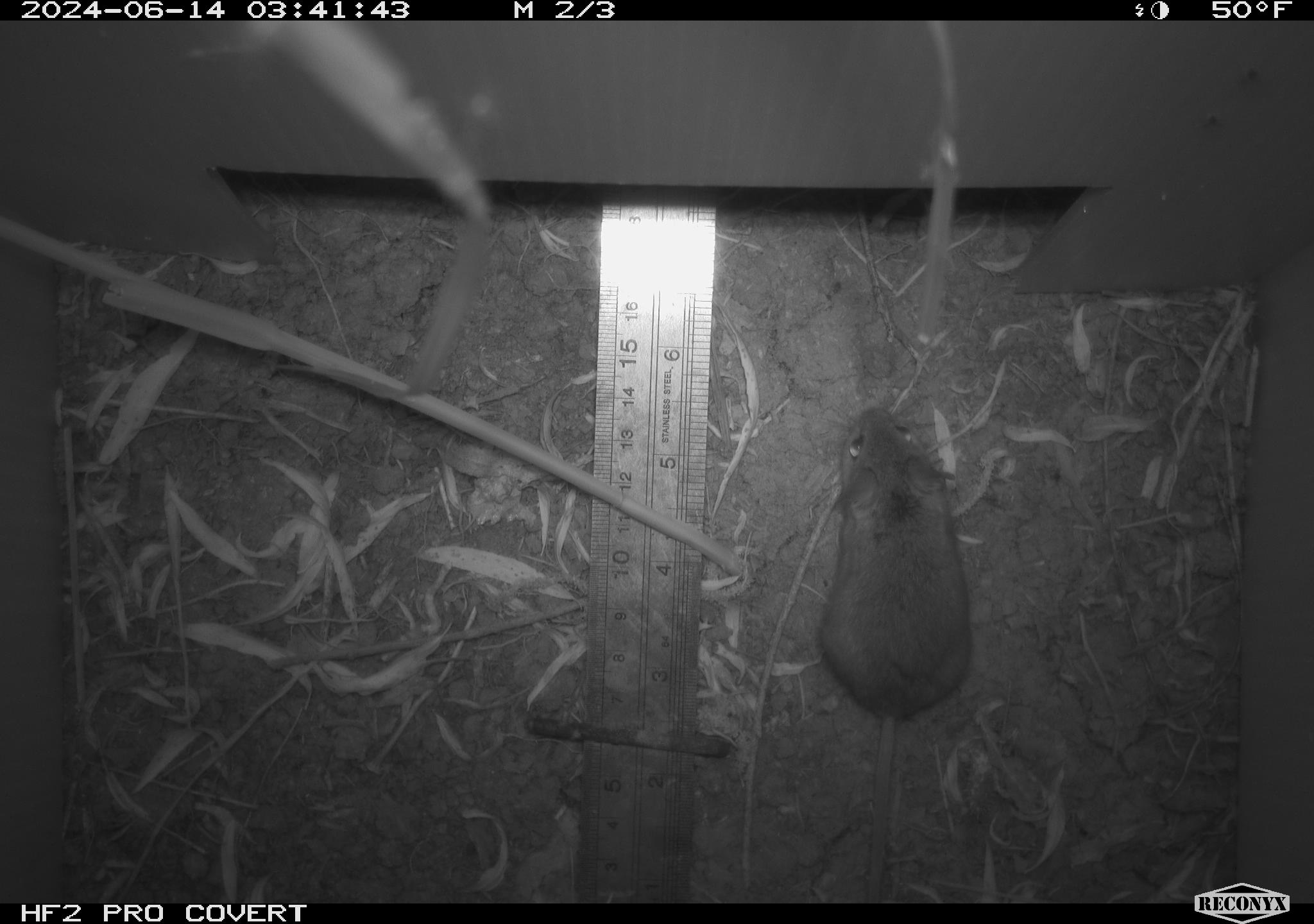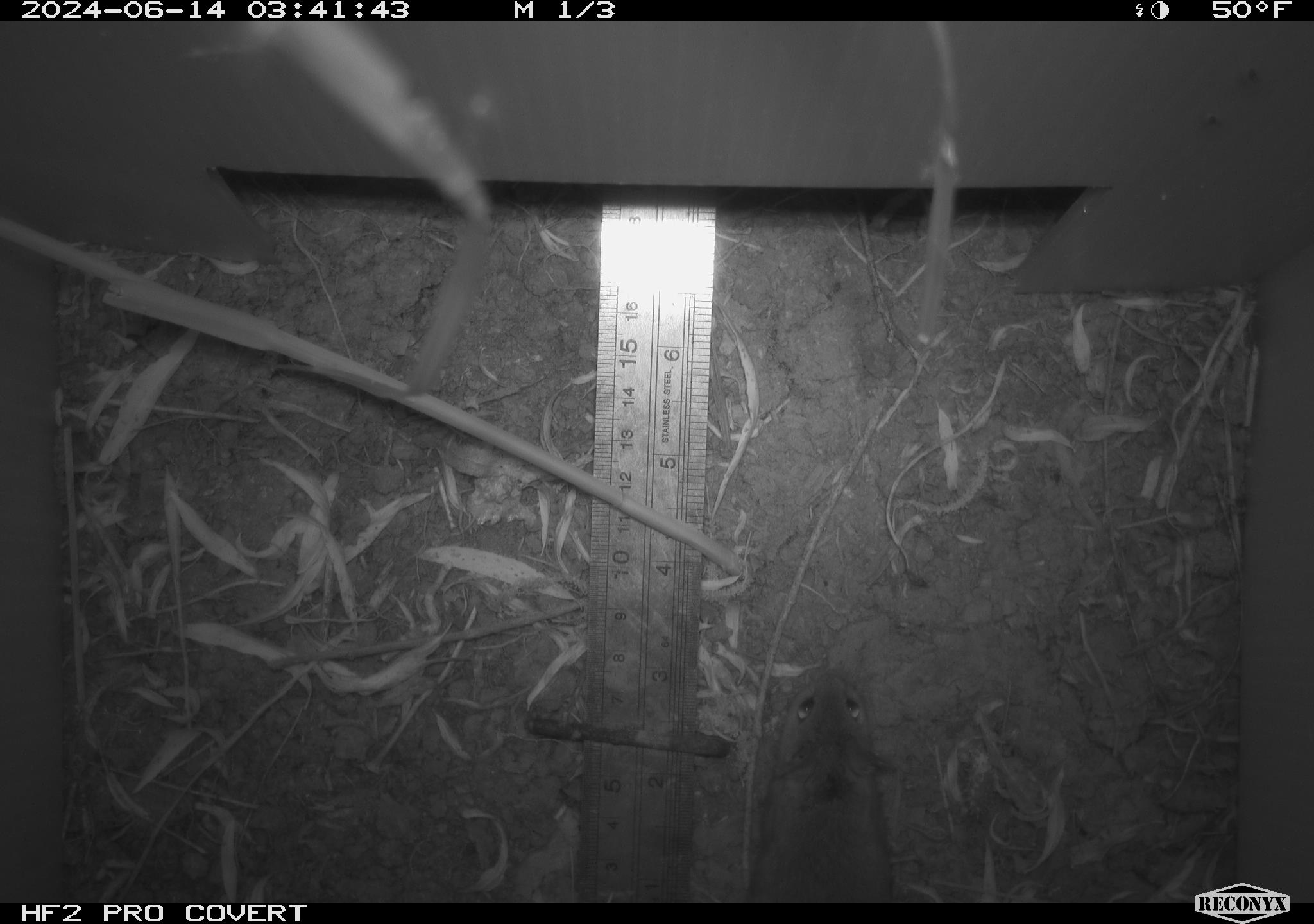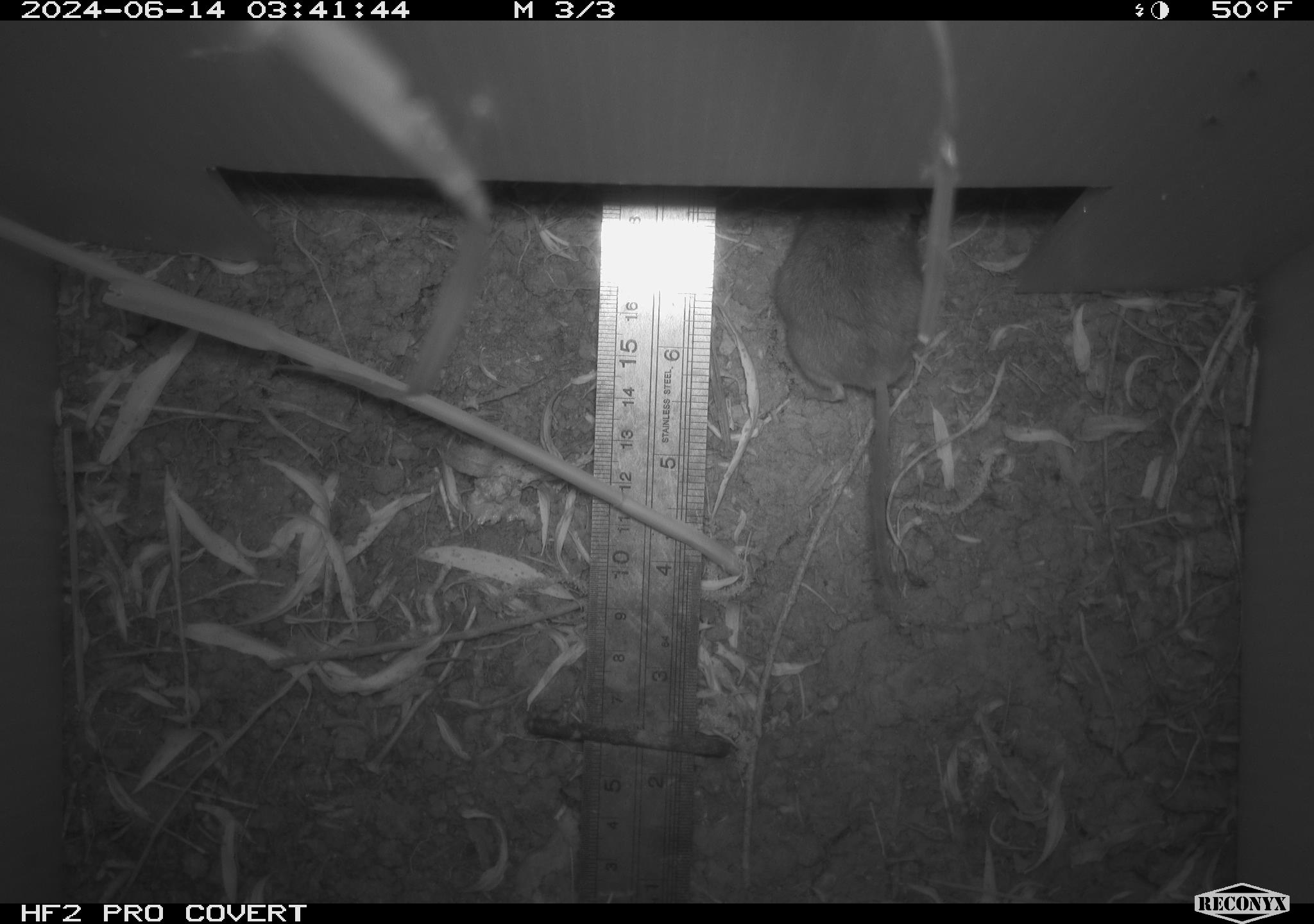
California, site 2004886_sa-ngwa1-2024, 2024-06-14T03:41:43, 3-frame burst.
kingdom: Animalia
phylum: Chordata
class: Mammalia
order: Rodentia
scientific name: Rodentia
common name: mouse species